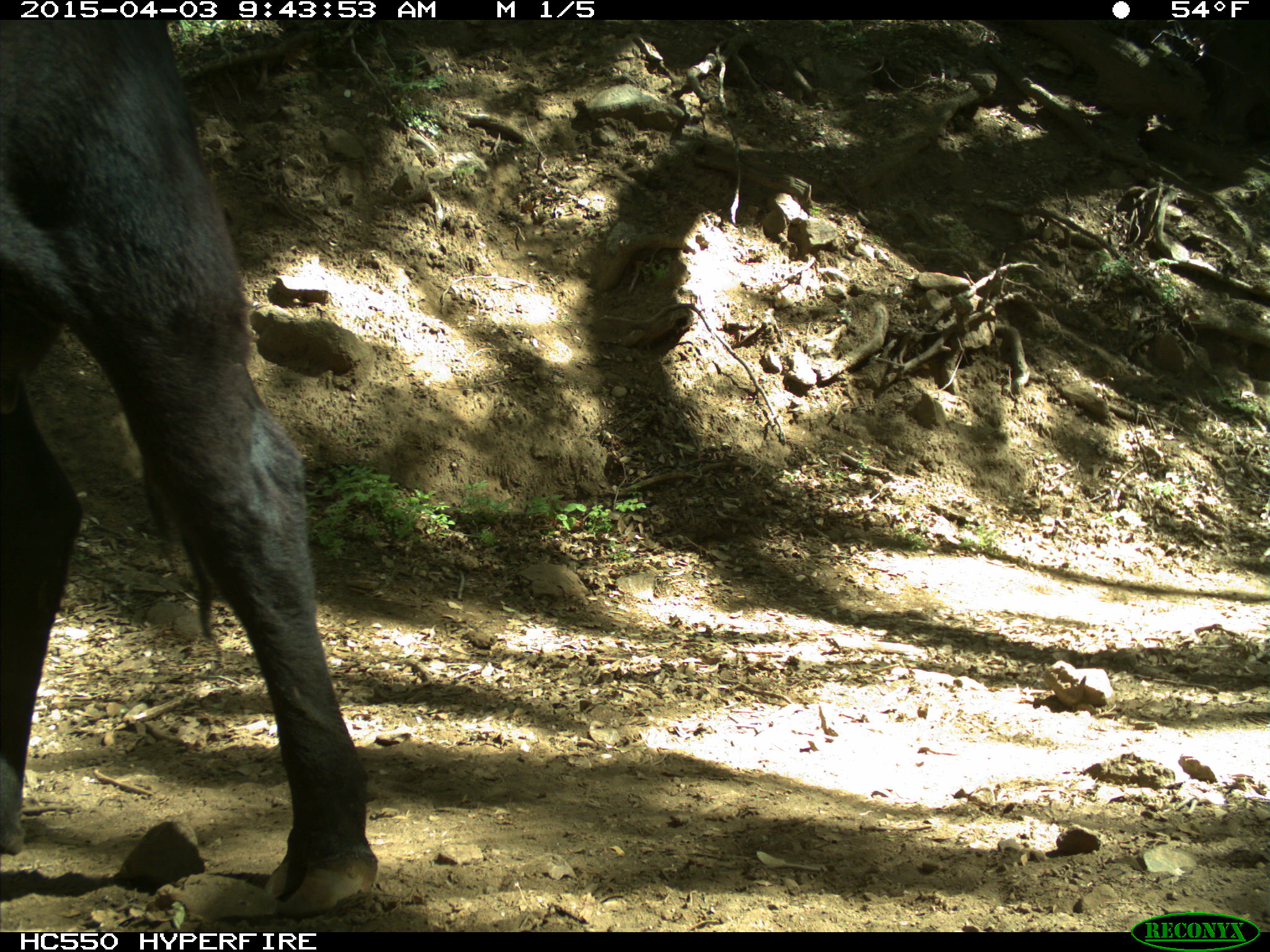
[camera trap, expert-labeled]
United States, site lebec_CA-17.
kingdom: Animalia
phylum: Chordata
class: Mammalia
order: Artiodactyla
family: Bovidae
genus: Bos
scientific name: Bos taurus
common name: domestic cow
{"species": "Bos taurus (domestic cow)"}